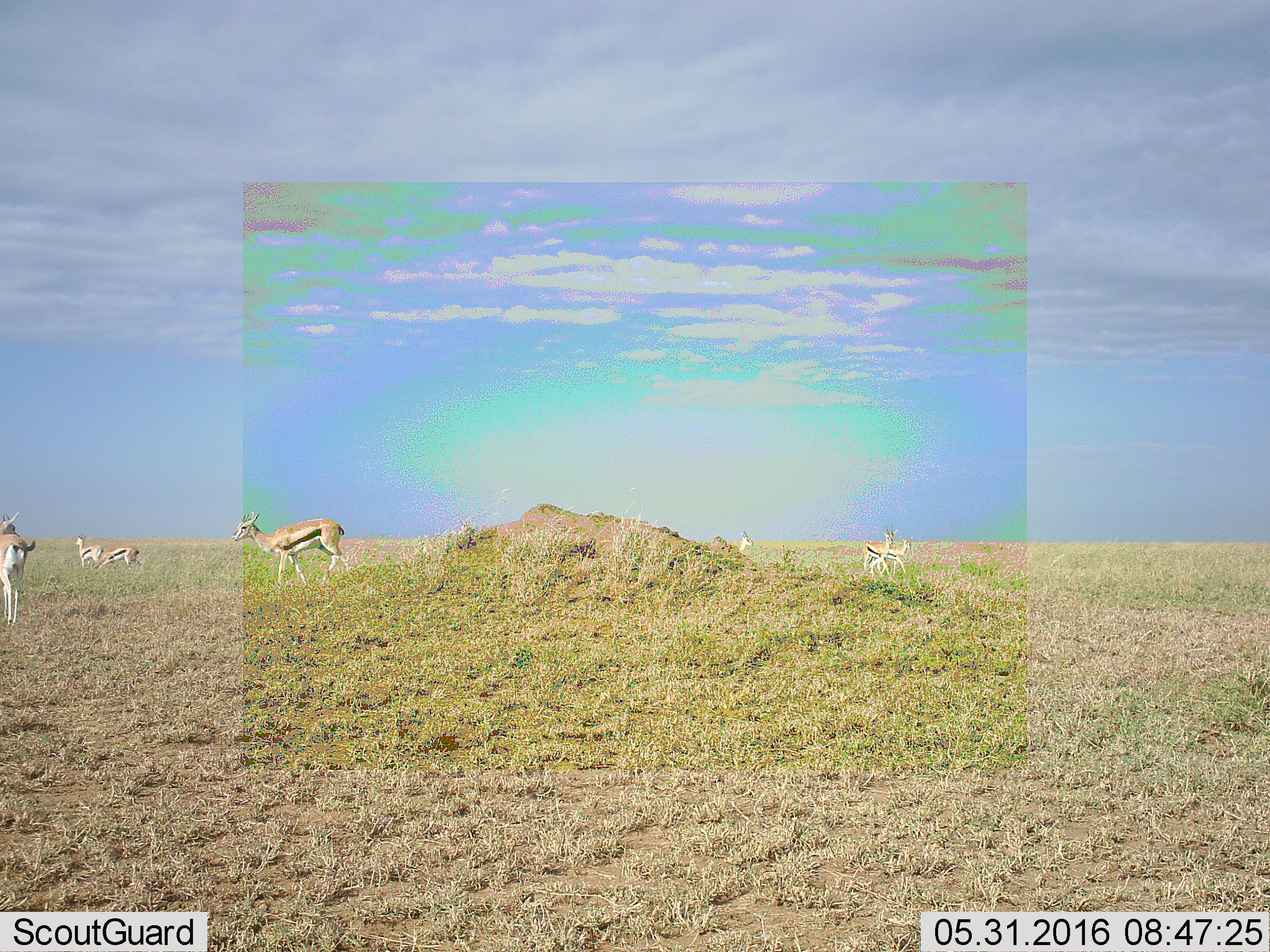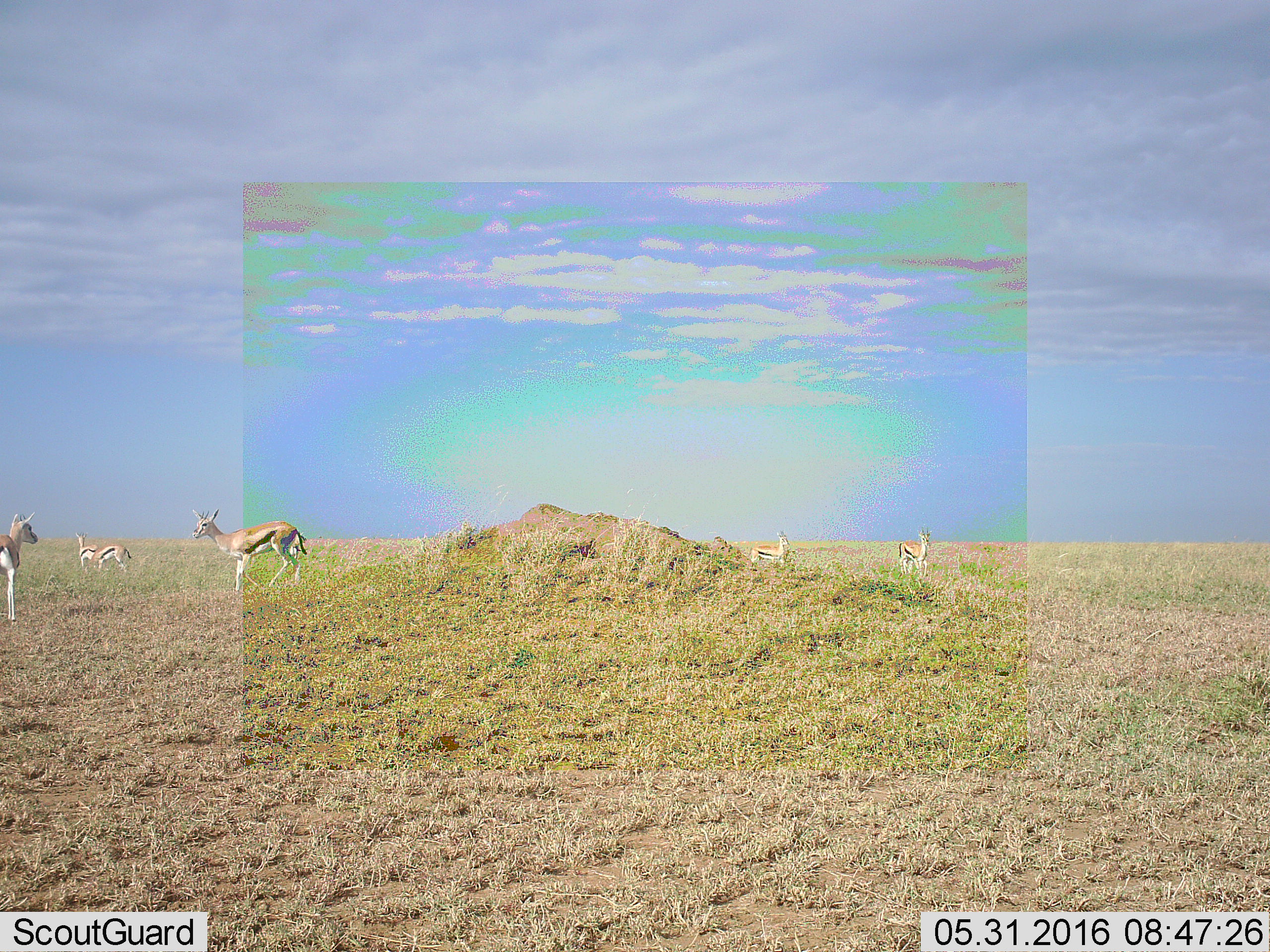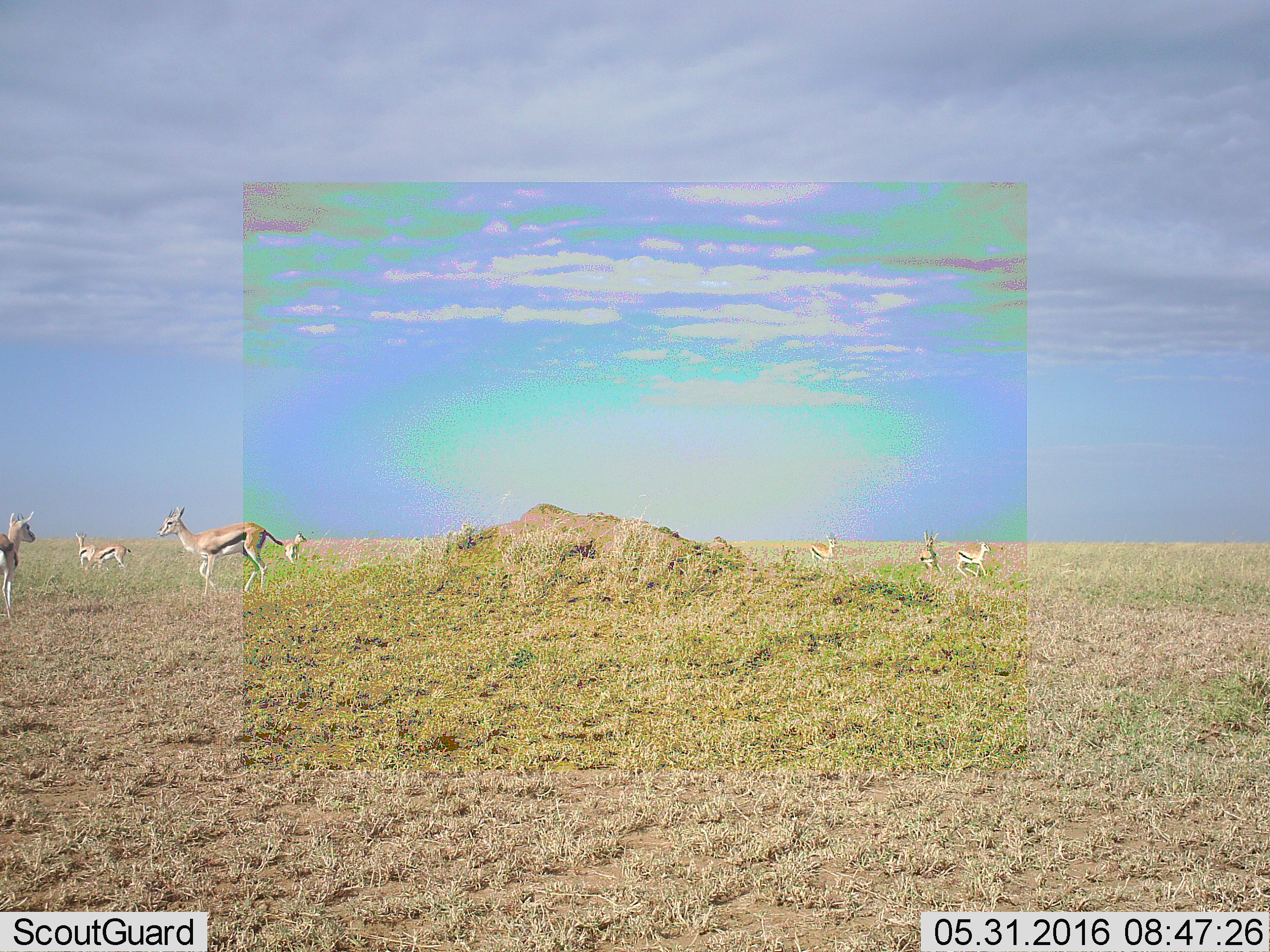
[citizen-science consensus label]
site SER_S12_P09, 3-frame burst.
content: unidentified animal